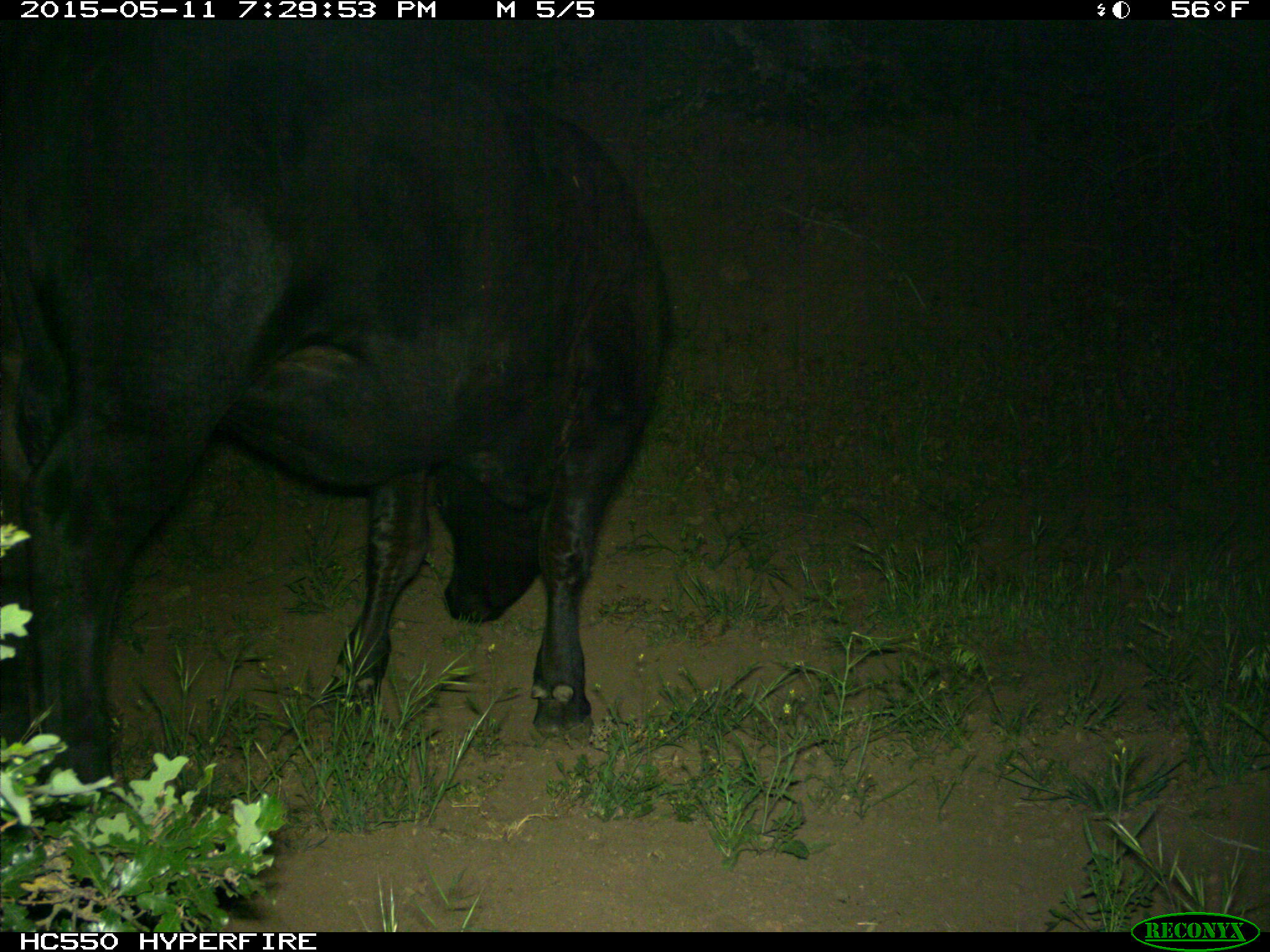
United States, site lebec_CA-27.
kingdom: Animalia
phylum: Chordata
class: Mammalia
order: Artiodactyla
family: Bovidae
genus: Bos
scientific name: Bos taurus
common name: domestic cow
Bos taurus (domestic cow).